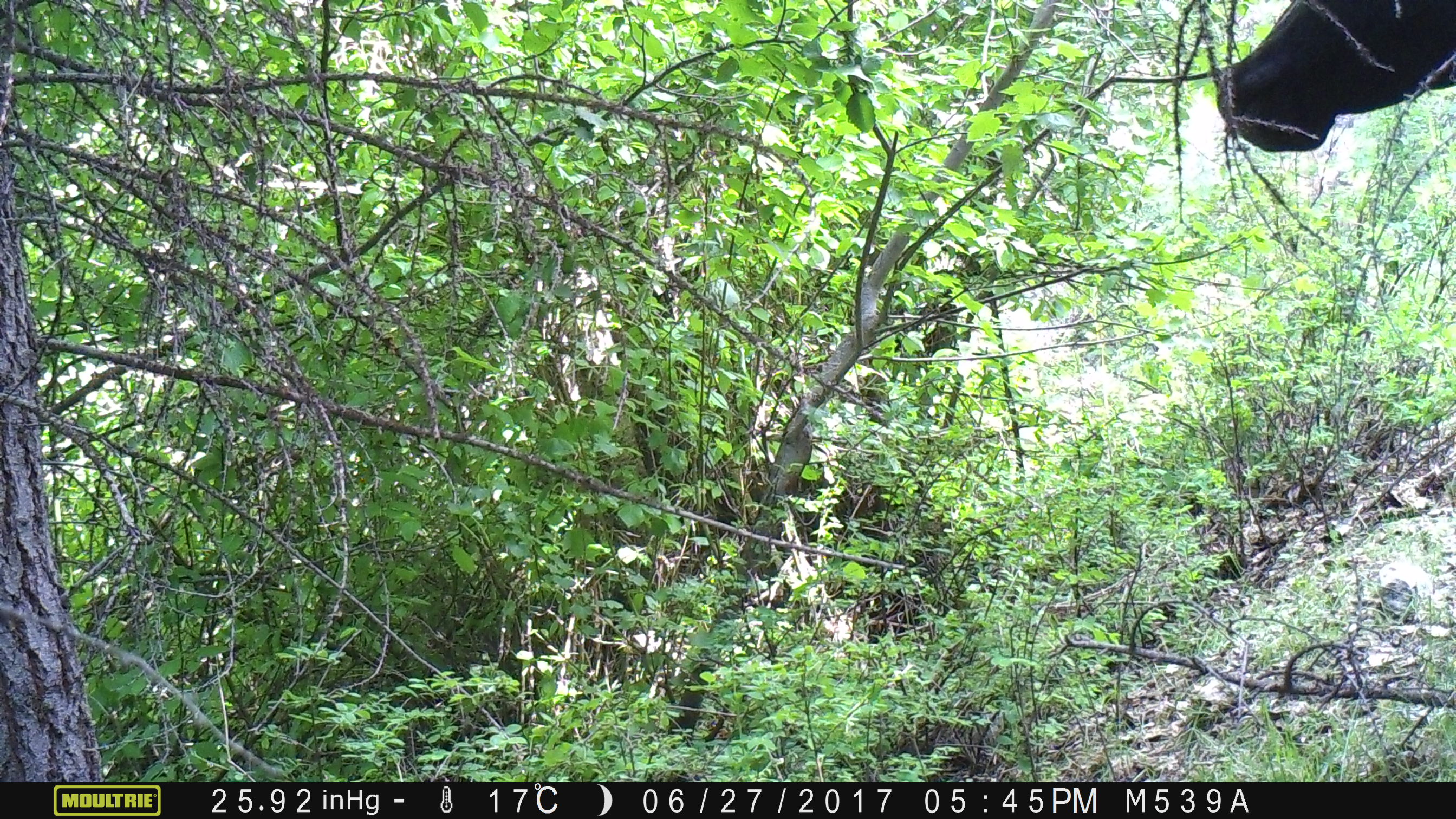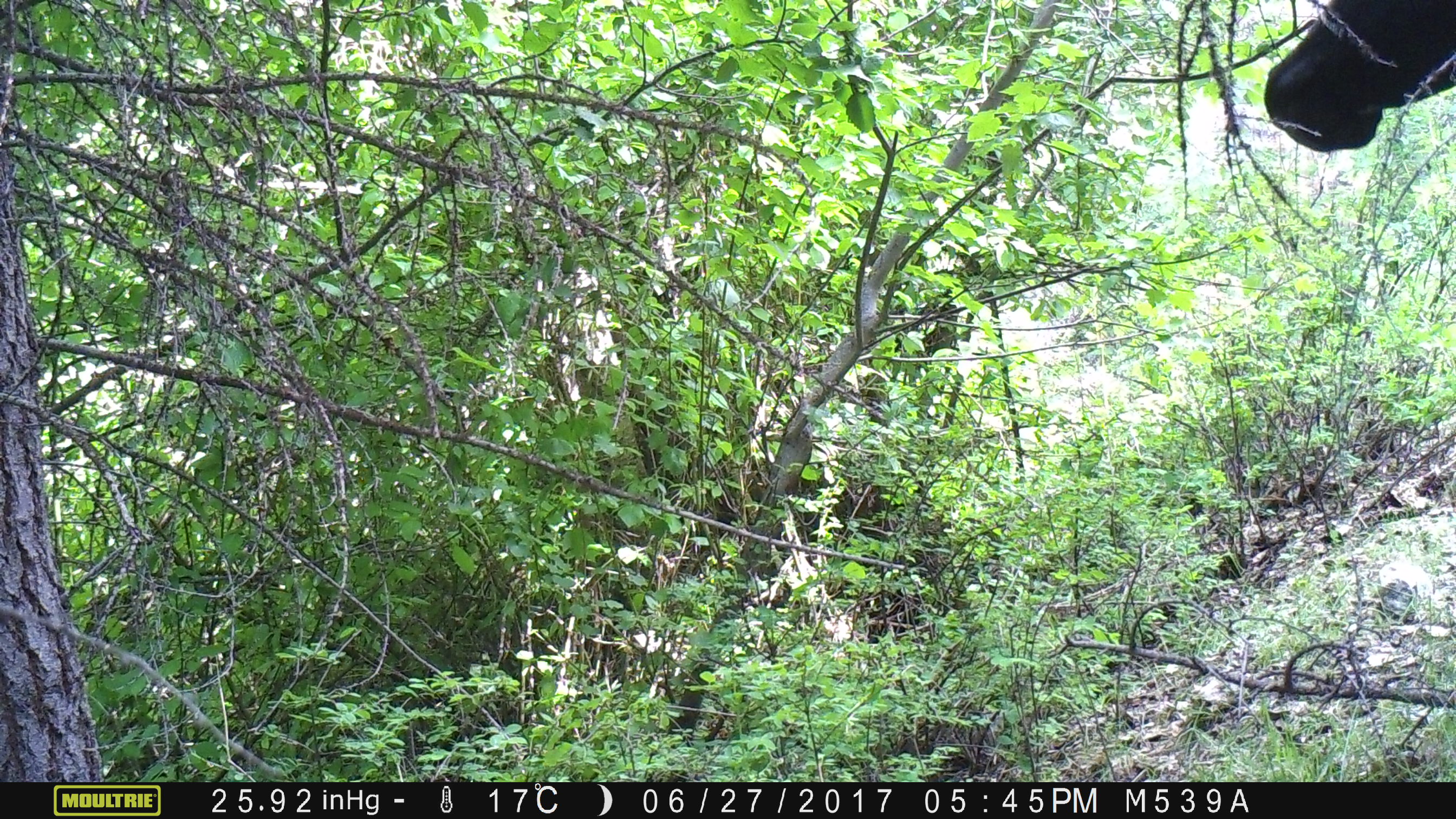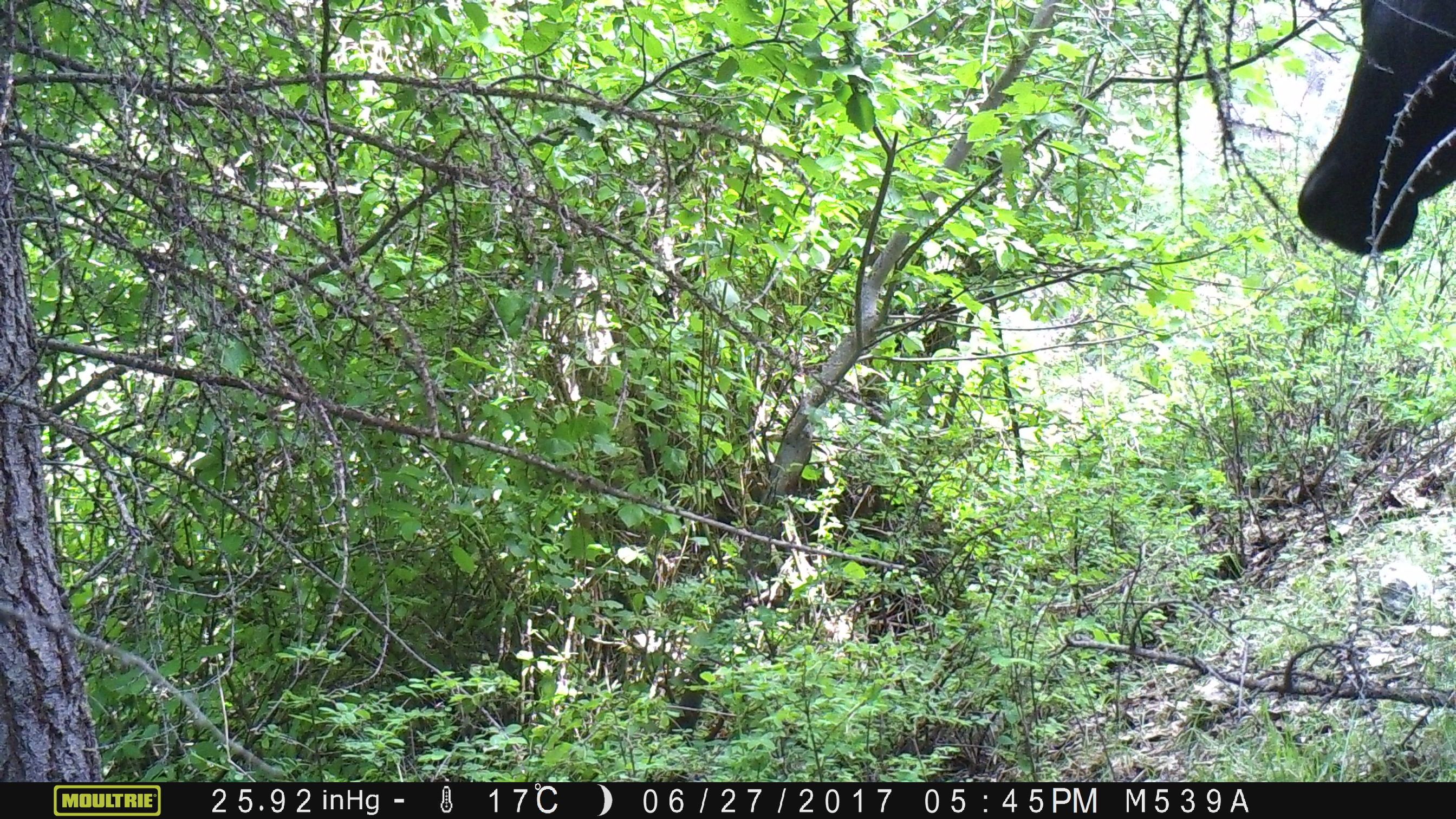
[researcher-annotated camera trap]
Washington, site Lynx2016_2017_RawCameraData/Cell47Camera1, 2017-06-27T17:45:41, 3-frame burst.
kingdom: Animalia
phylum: Chordata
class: Mammalia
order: Artiodactyla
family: Bovidae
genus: Bos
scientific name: Bos taurus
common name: domestic cattle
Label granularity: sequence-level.